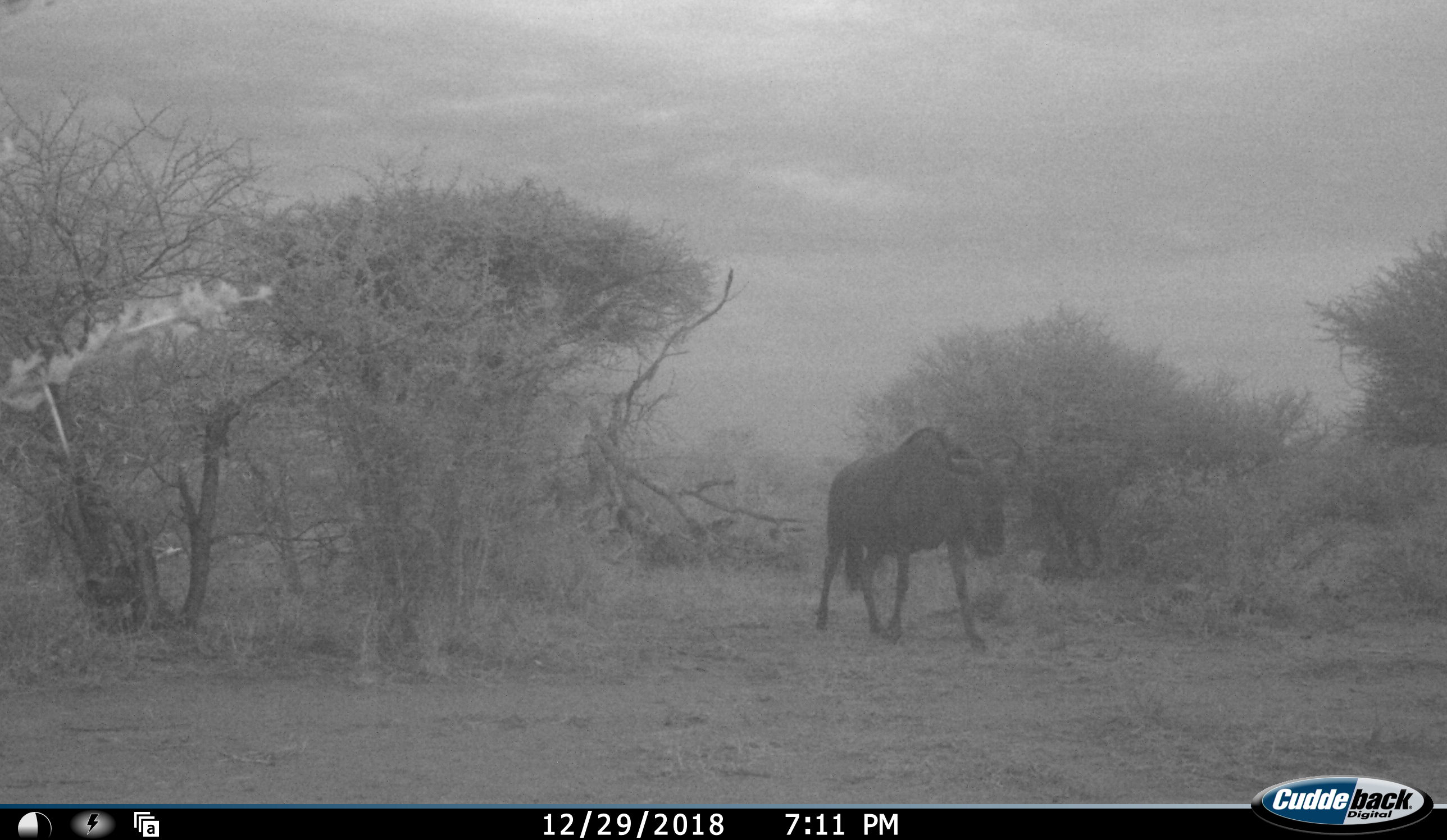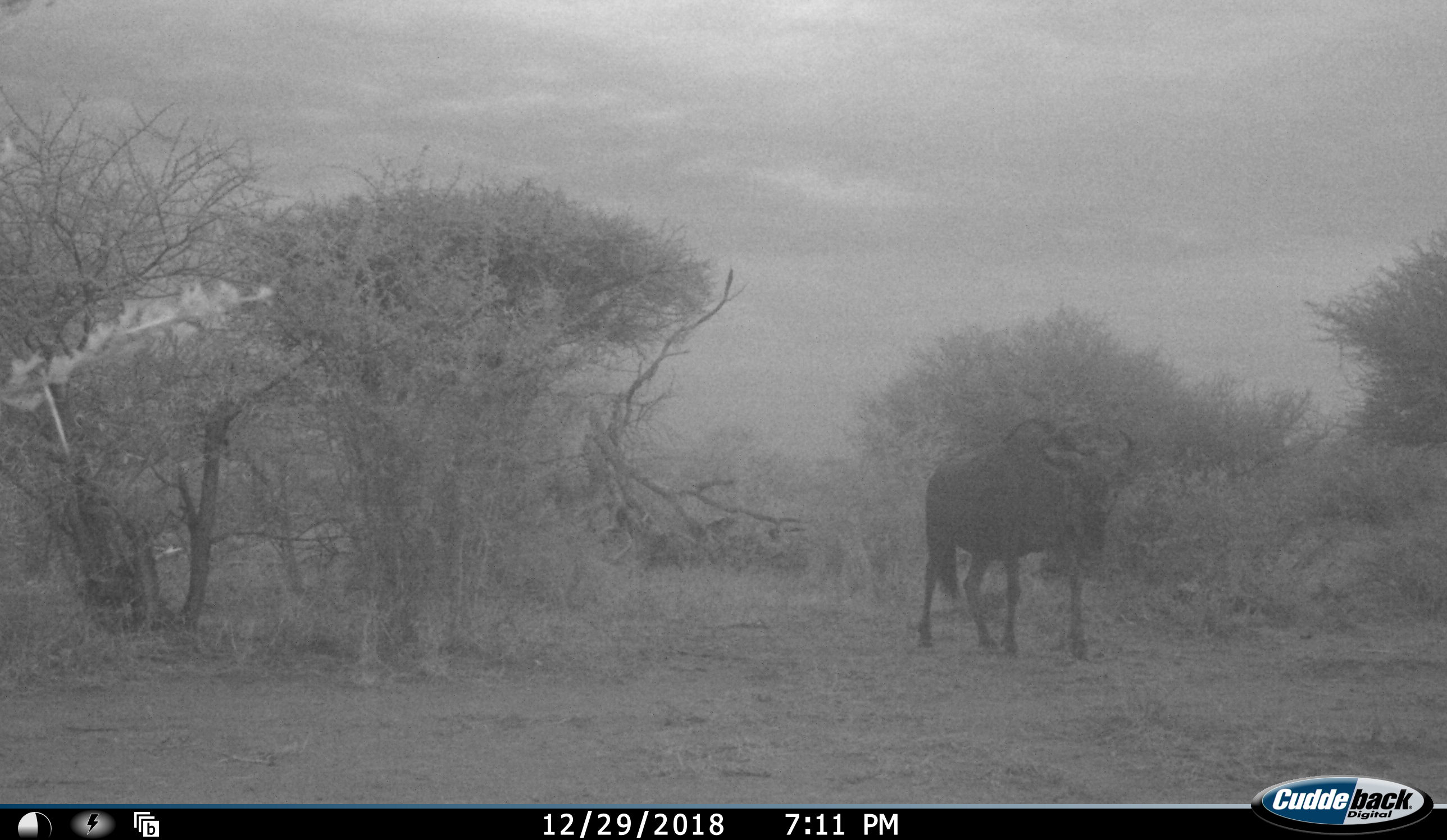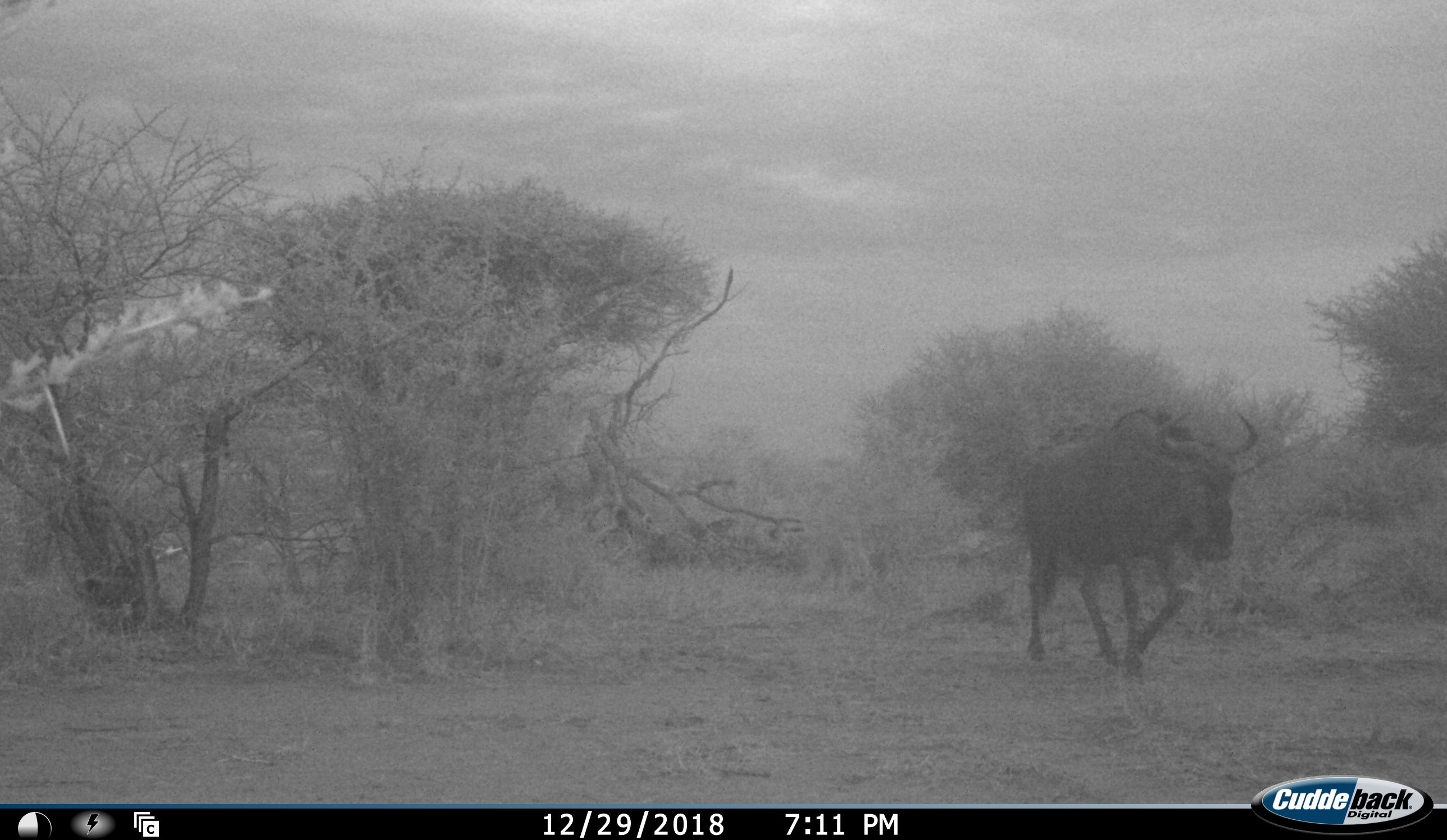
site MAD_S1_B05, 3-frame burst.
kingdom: Animalia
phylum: Chordata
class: Mammalia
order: Artiodactyla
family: Bovidae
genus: Connochaetes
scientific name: Connochaetes taurinus taurinus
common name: blue wildebeest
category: wildebeestblue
Wildebeestblue (blue wildebeest) (Connochaetes taurinus taurinus), count 1. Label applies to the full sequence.